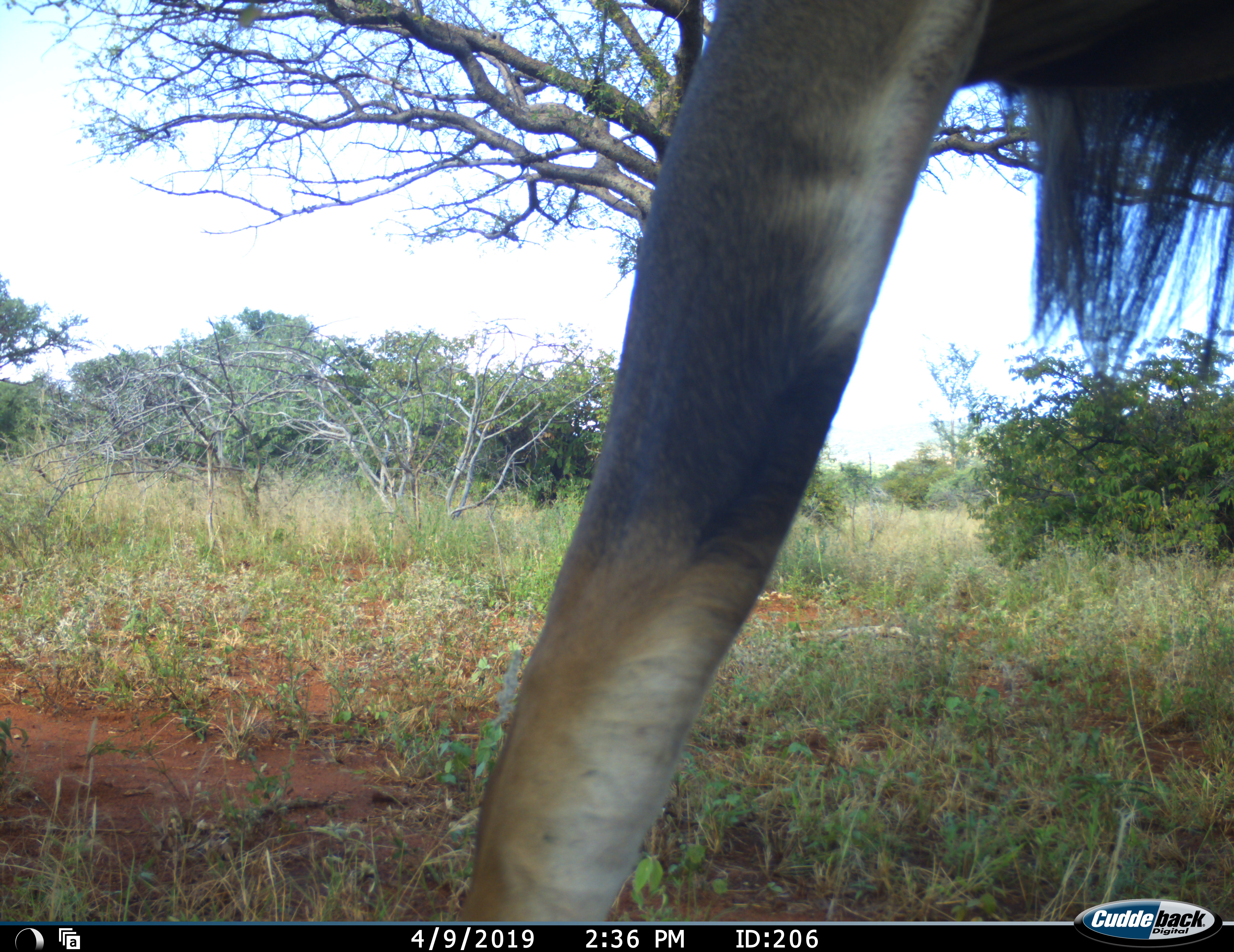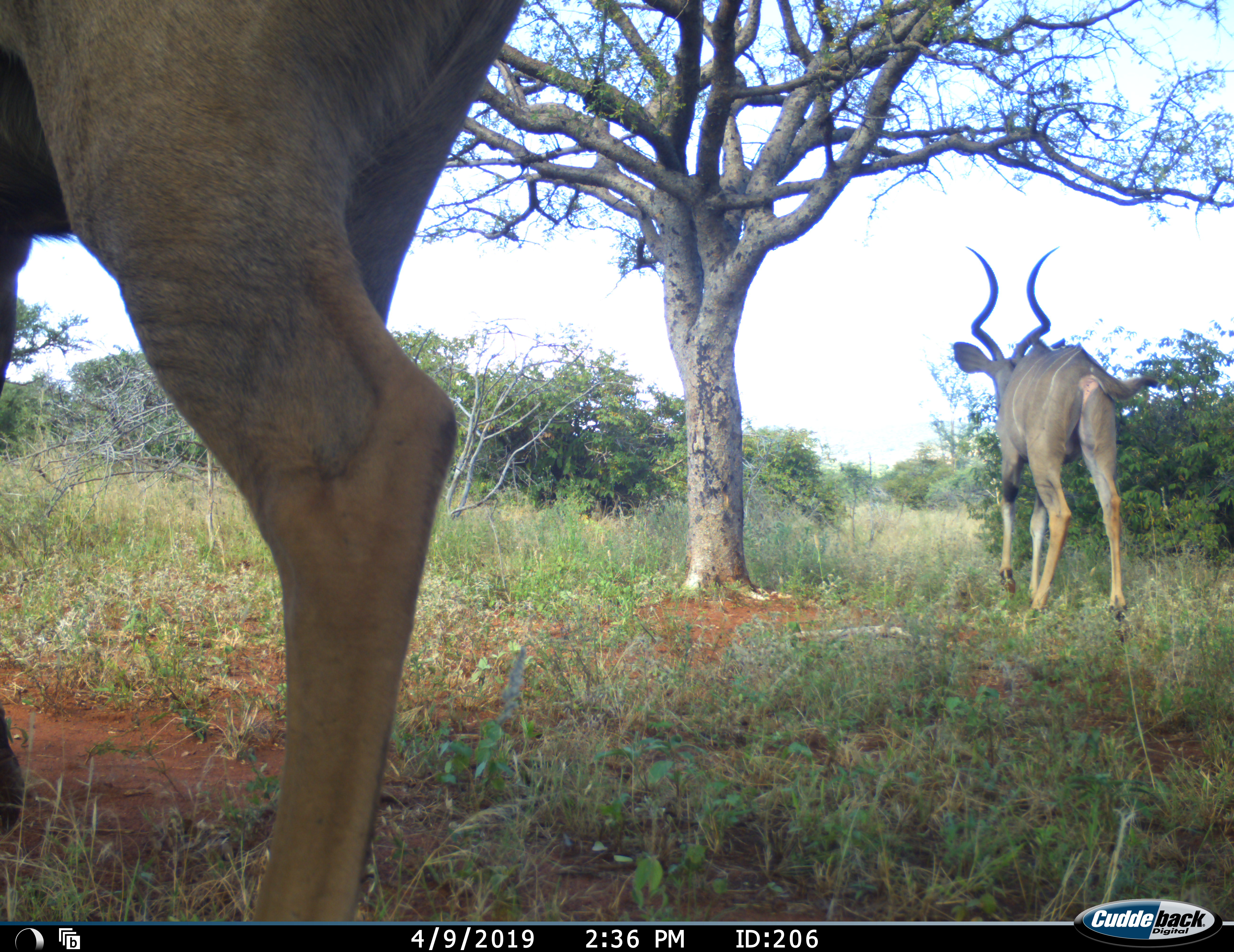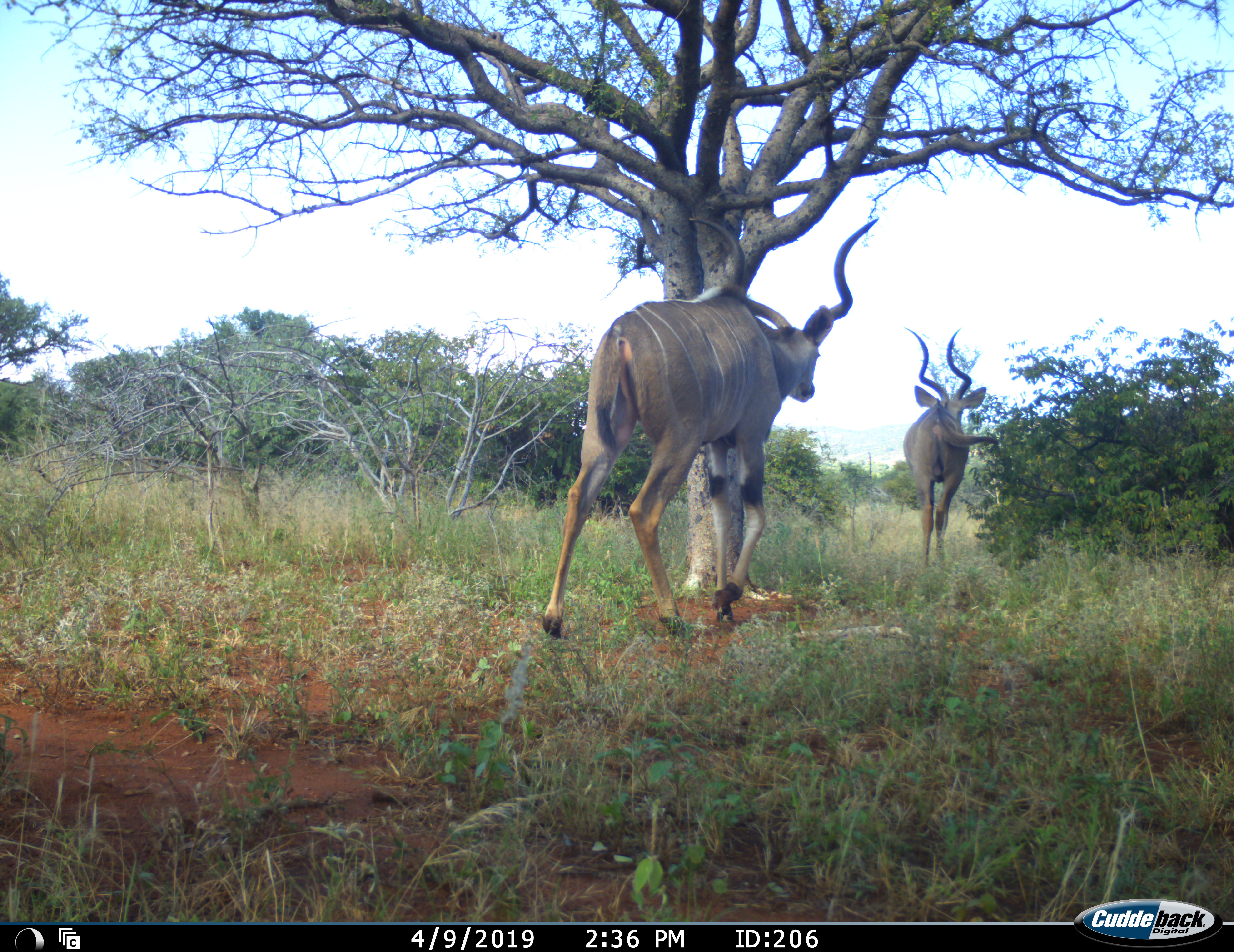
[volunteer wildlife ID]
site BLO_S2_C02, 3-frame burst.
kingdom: Animalia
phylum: Chordata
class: Mammalia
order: Artiodactyla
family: Bovidae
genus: Tragelaphus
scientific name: Tragelaphus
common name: kudu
Kudu (Tragelaphus), count 2. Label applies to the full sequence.